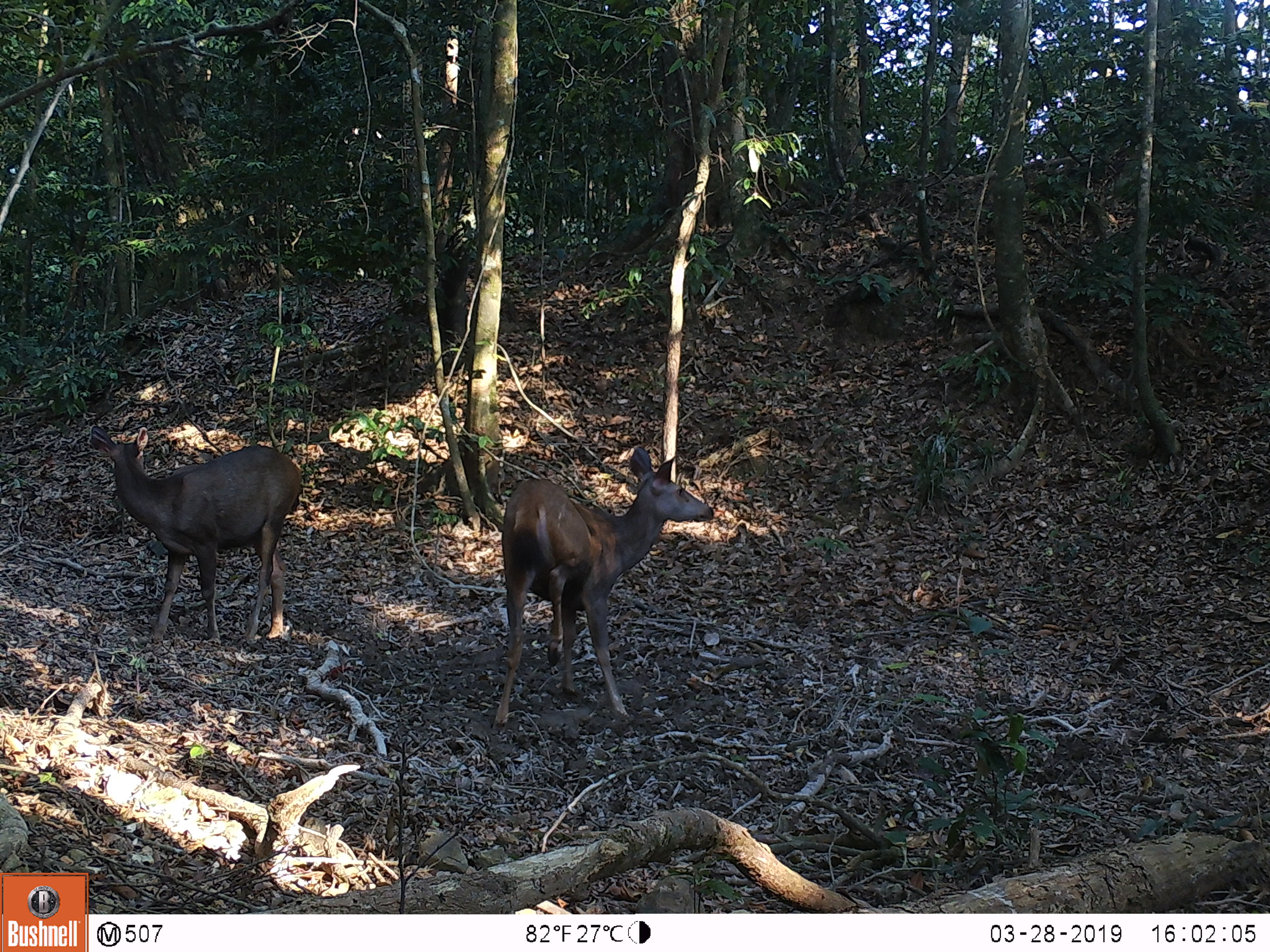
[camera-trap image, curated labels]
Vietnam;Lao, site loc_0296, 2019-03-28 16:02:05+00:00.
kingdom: Animalia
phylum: Chordata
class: Mammalia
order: Artiodactyla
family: Cervidae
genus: Rusa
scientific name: Rusa unicolor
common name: sambar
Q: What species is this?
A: Sambar (Rusa unicolor).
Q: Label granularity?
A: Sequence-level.